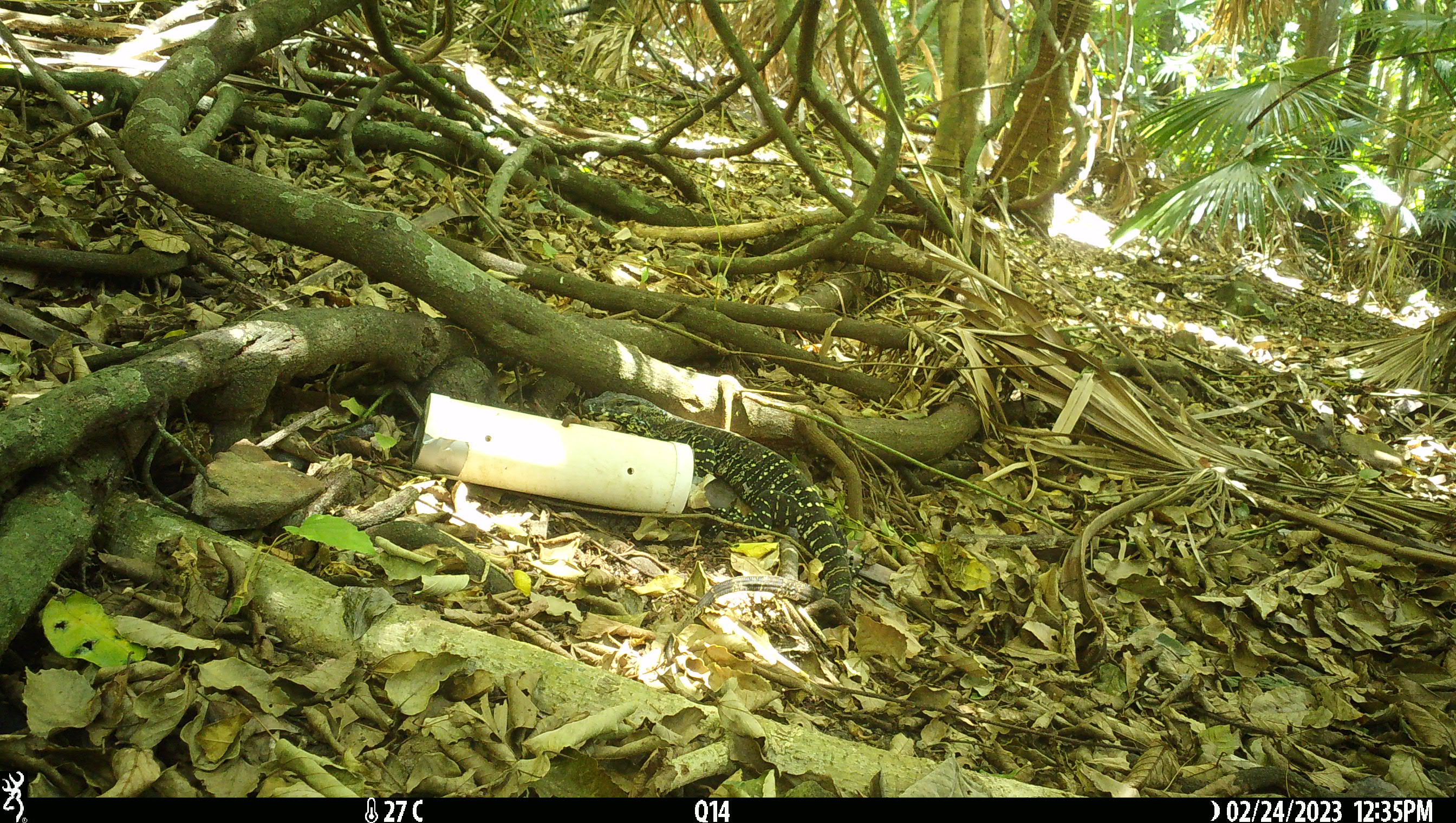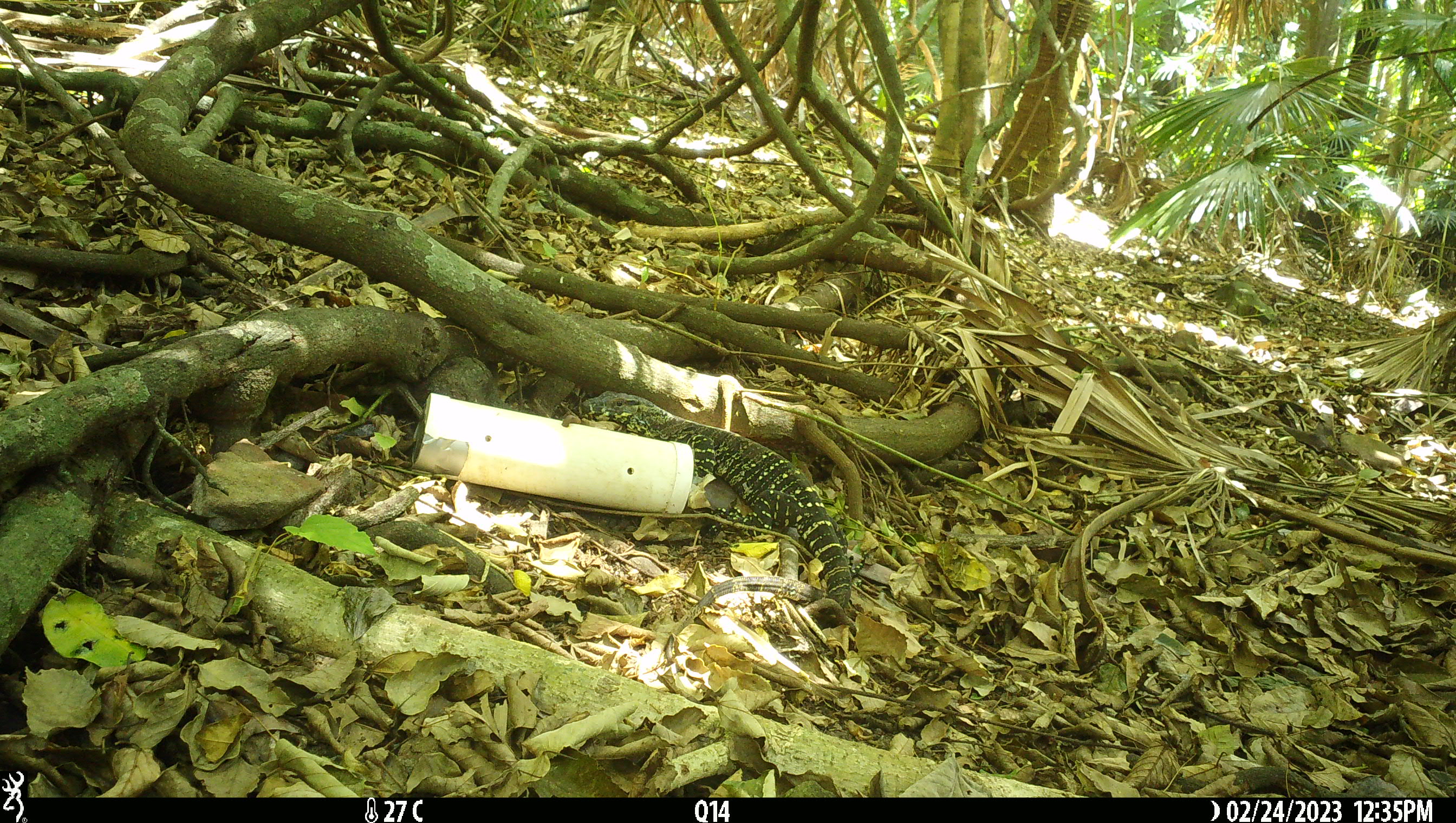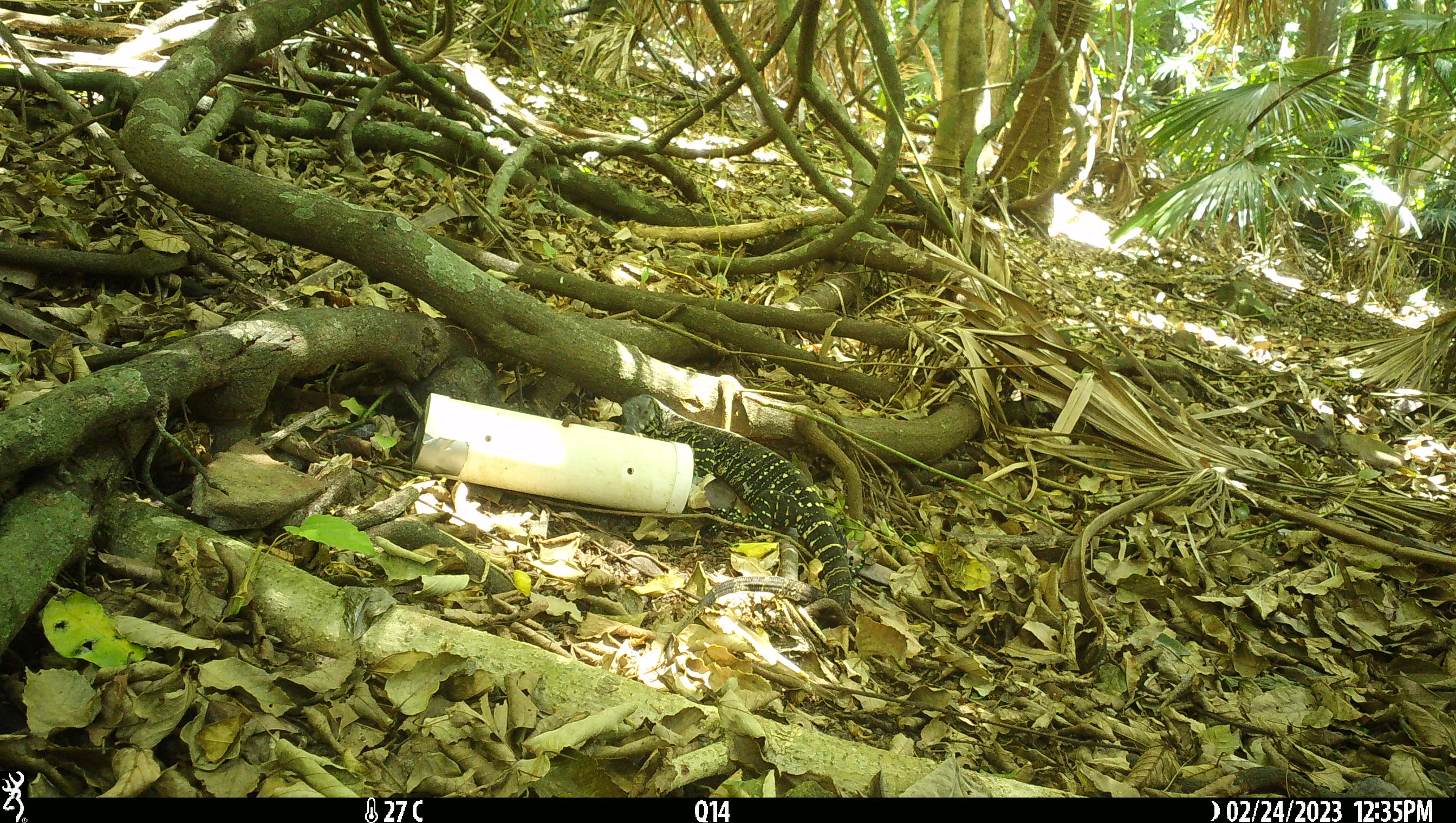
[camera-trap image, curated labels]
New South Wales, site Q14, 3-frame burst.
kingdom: Animalia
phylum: Chordata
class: Reptilia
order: Squamata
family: Varanidae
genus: Varanus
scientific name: Varanus varius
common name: lace monitor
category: goanna